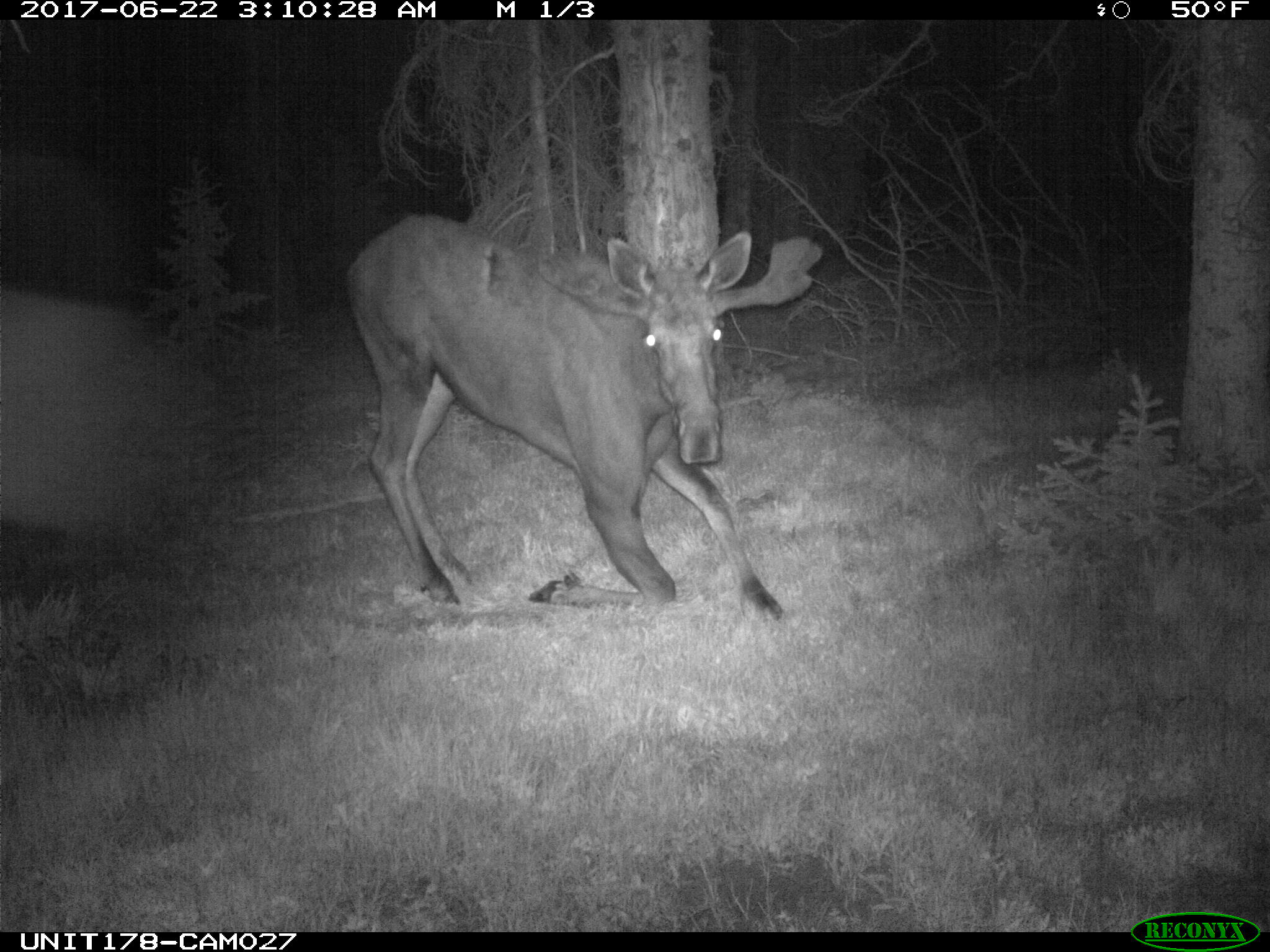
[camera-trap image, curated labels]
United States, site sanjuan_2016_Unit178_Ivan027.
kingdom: Animalia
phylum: Chordata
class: Mammalia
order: Artiodactyla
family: Cervidae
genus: Alces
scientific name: Alces alces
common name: moose